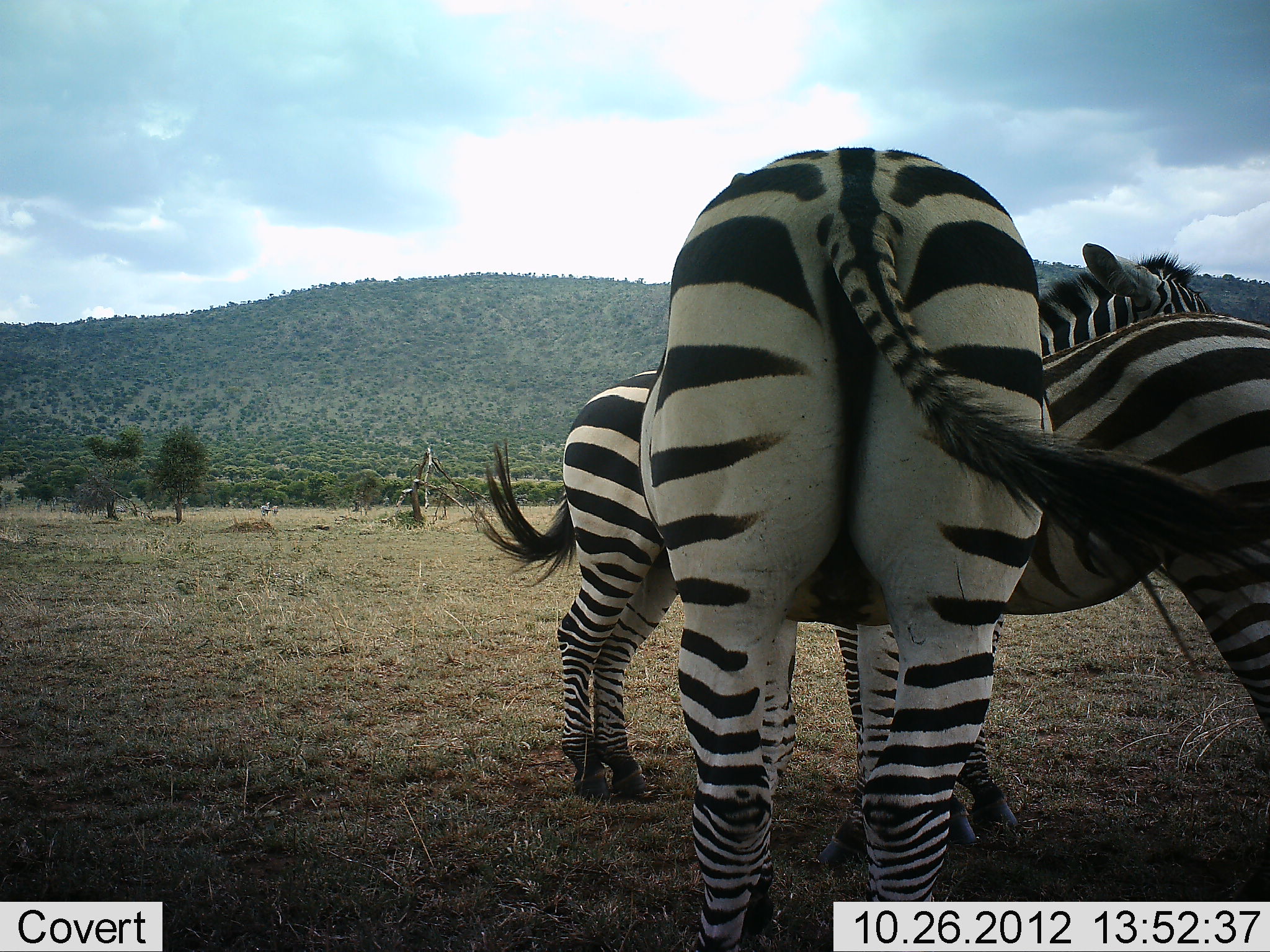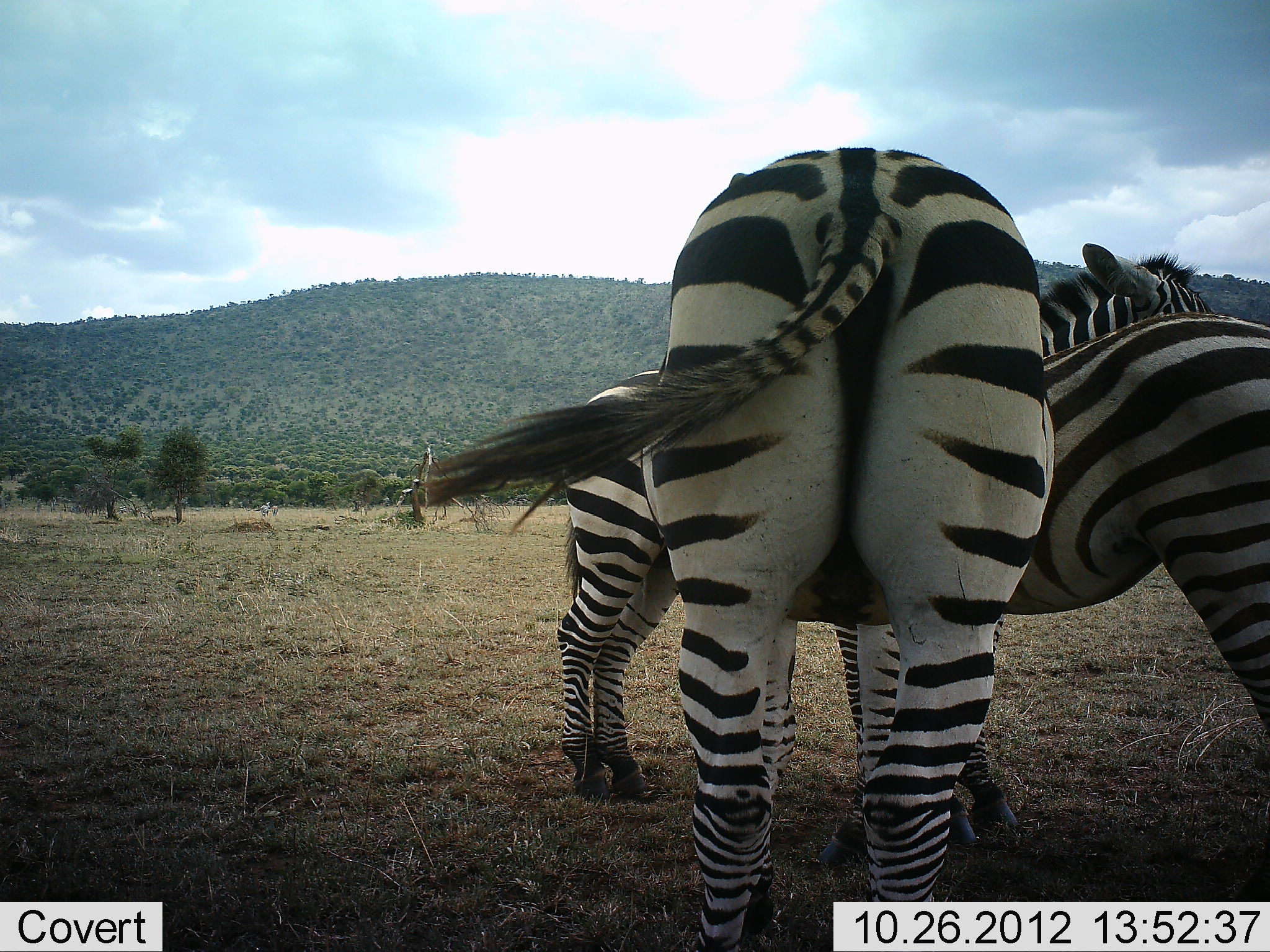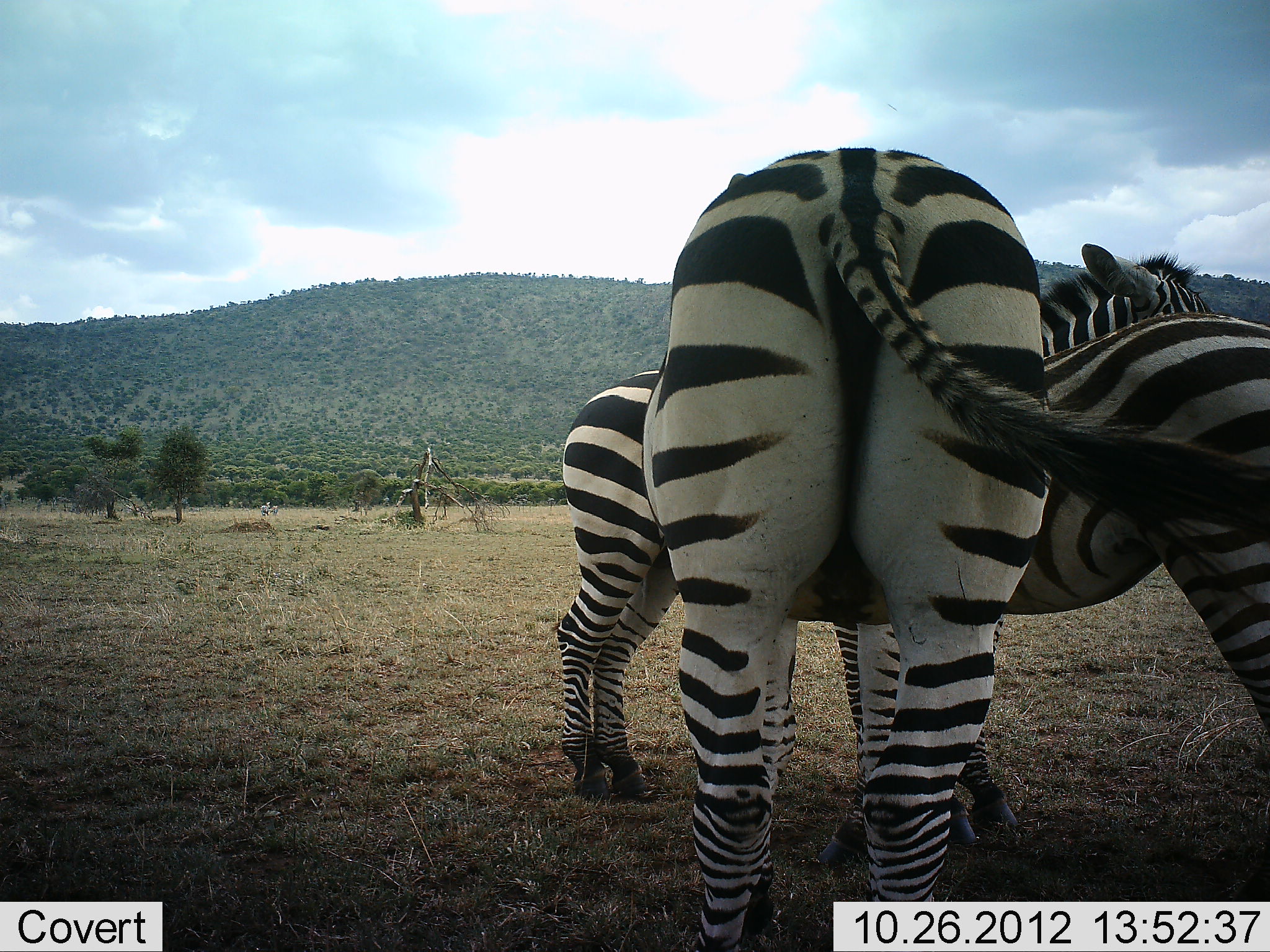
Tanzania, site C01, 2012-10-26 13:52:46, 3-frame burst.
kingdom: Animalia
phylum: Chordata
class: Mammalia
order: Perissodactyla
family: Equidae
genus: Equus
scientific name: Equus quagga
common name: plains zebra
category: zebra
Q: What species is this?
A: Zebra (plains zebra) (Equus quagga).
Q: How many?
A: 3.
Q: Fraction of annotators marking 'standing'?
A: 90%.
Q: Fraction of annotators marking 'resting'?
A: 0%.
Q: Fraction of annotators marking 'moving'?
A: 0%.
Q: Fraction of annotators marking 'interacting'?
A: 10%.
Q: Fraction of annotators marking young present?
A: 0%.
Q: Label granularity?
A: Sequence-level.